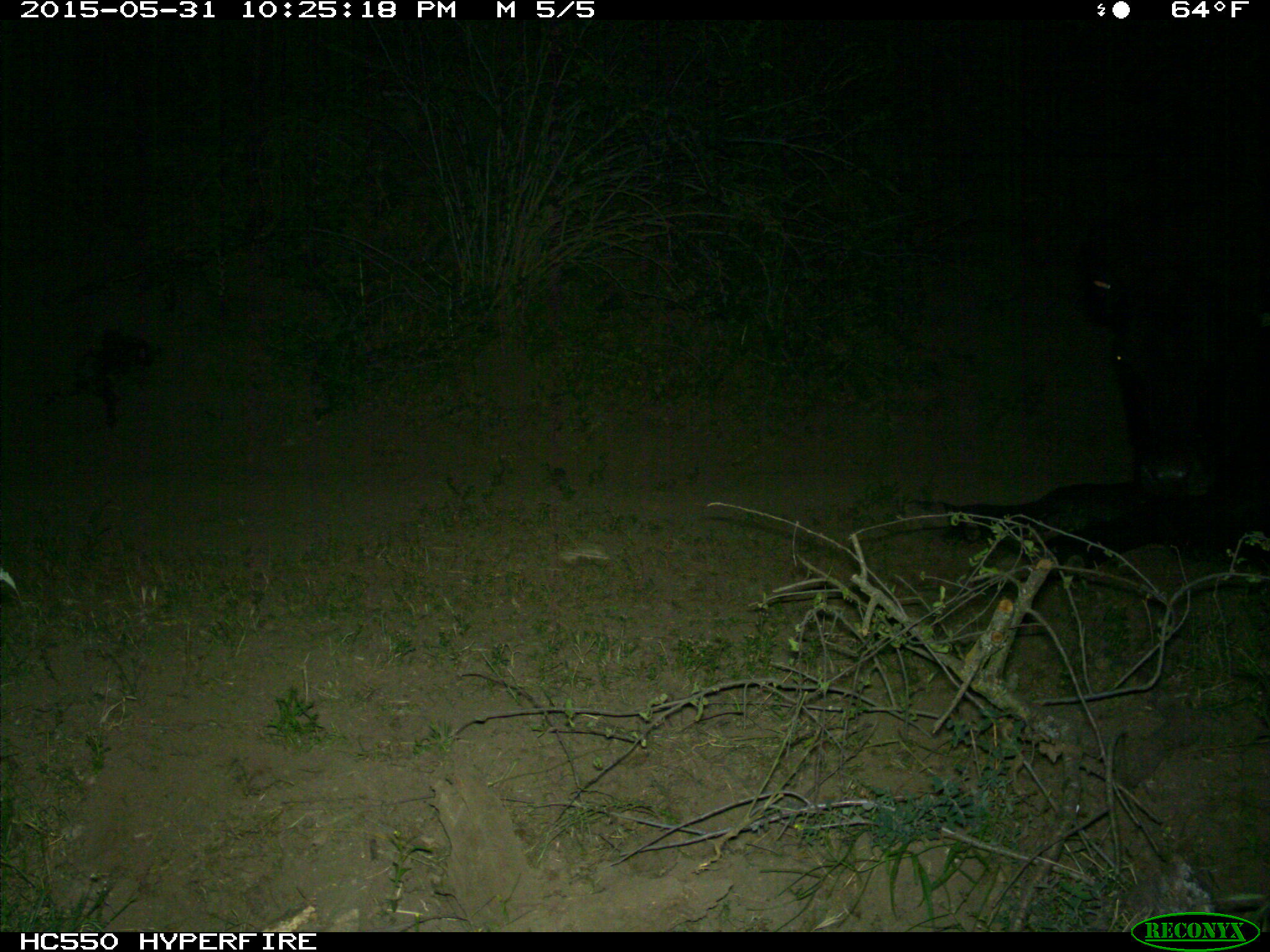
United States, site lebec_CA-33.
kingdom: Animalia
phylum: Chordata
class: Mammalia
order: Artiodactyla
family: Bovidae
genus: Bos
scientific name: Bos taurus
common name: domestic cow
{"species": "Bos taurus (domestic cow)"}